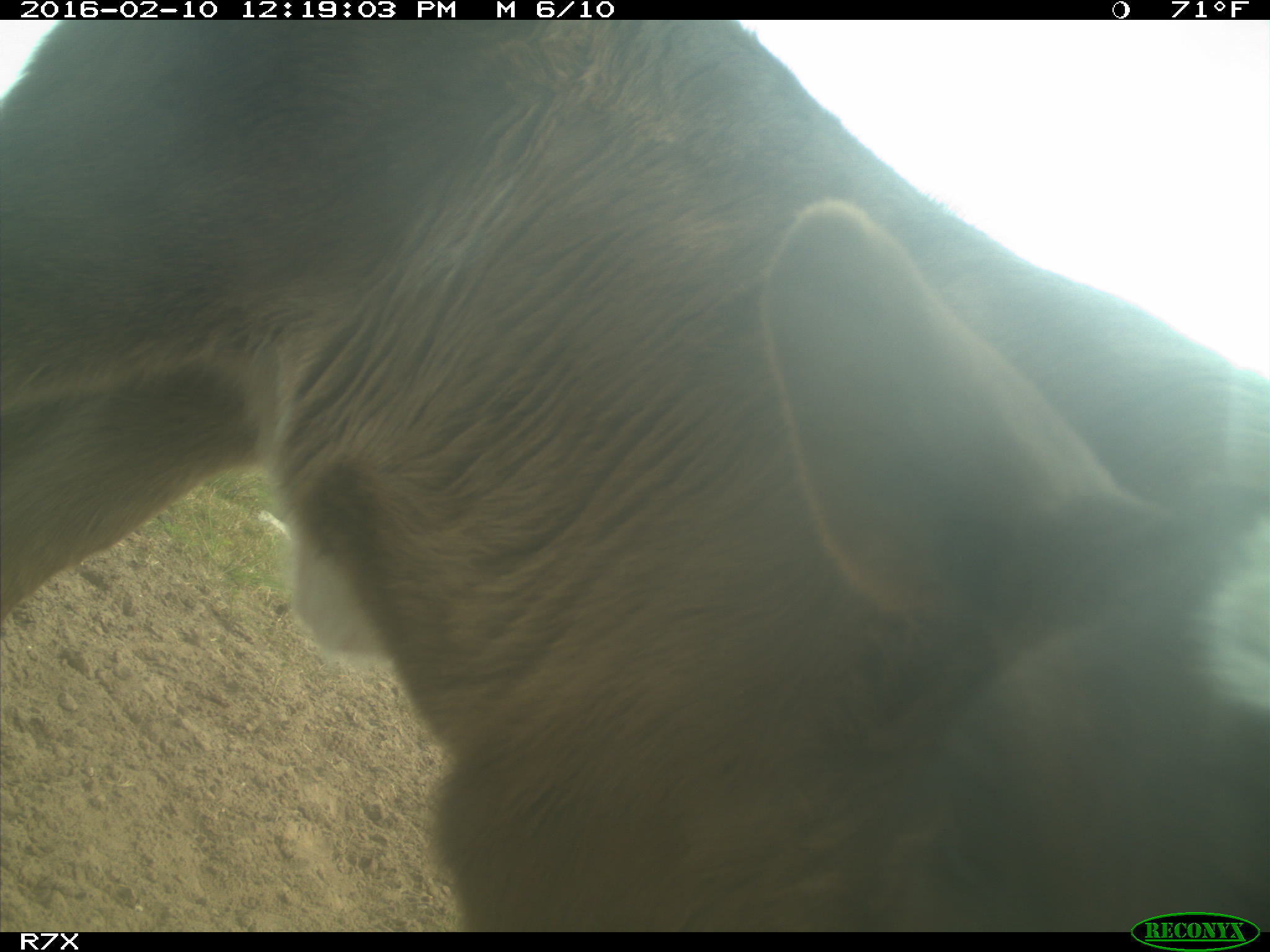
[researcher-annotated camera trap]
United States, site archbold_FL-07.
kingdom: Animalia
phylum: Chordata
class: Mammalia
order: Artiodactyla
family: Bovidae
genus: Bos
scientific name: Bos taurus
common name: domestic cow